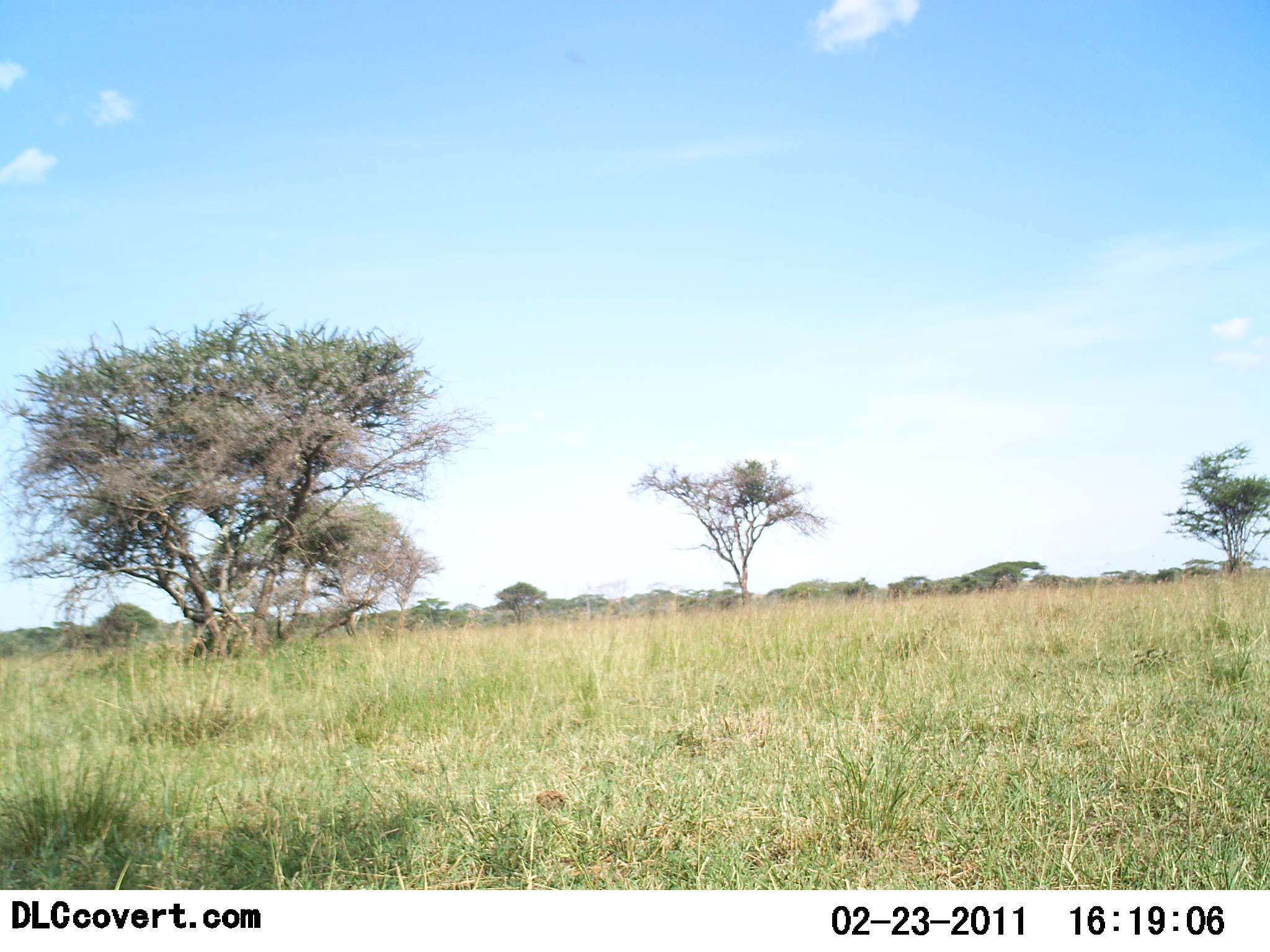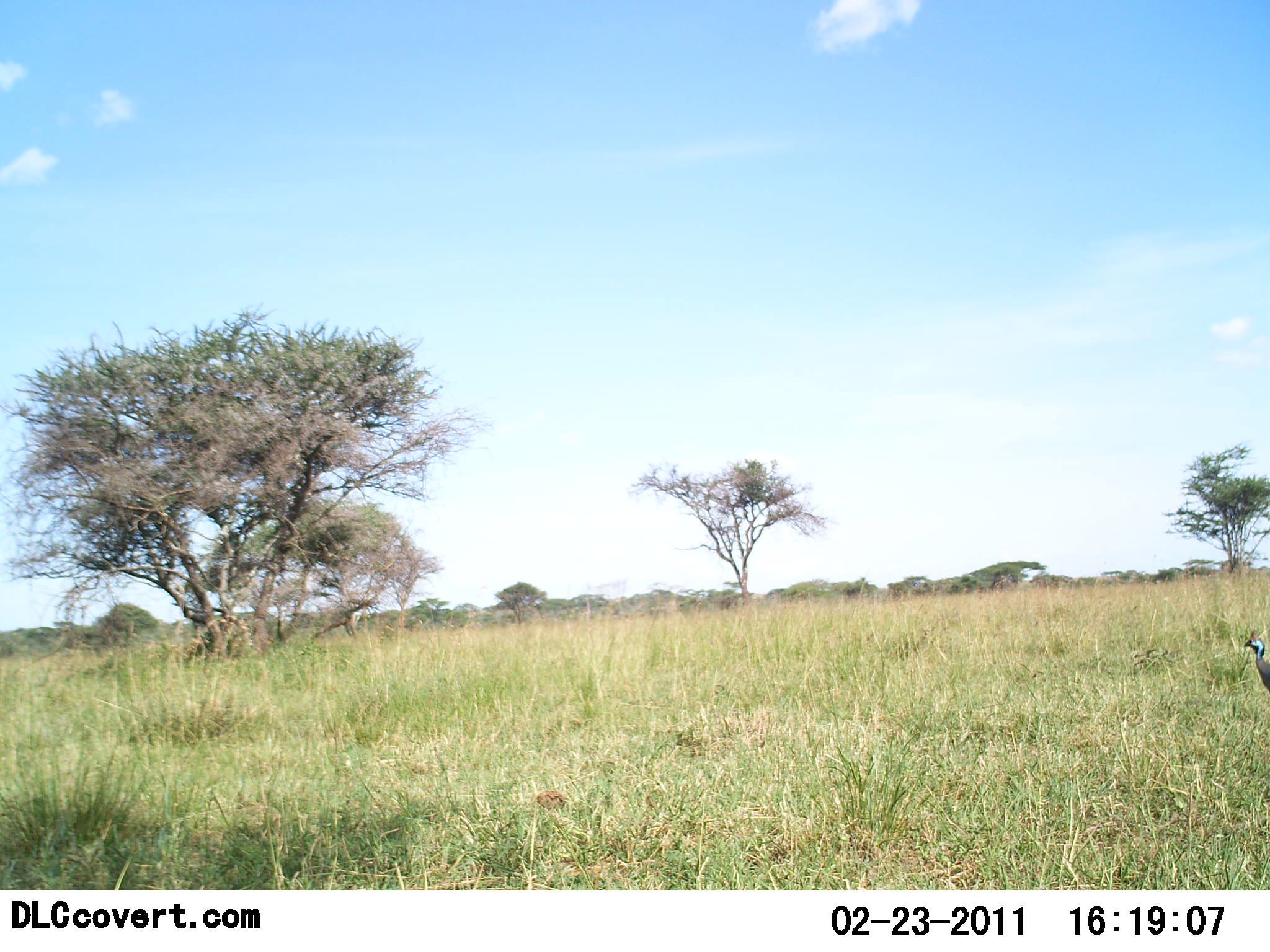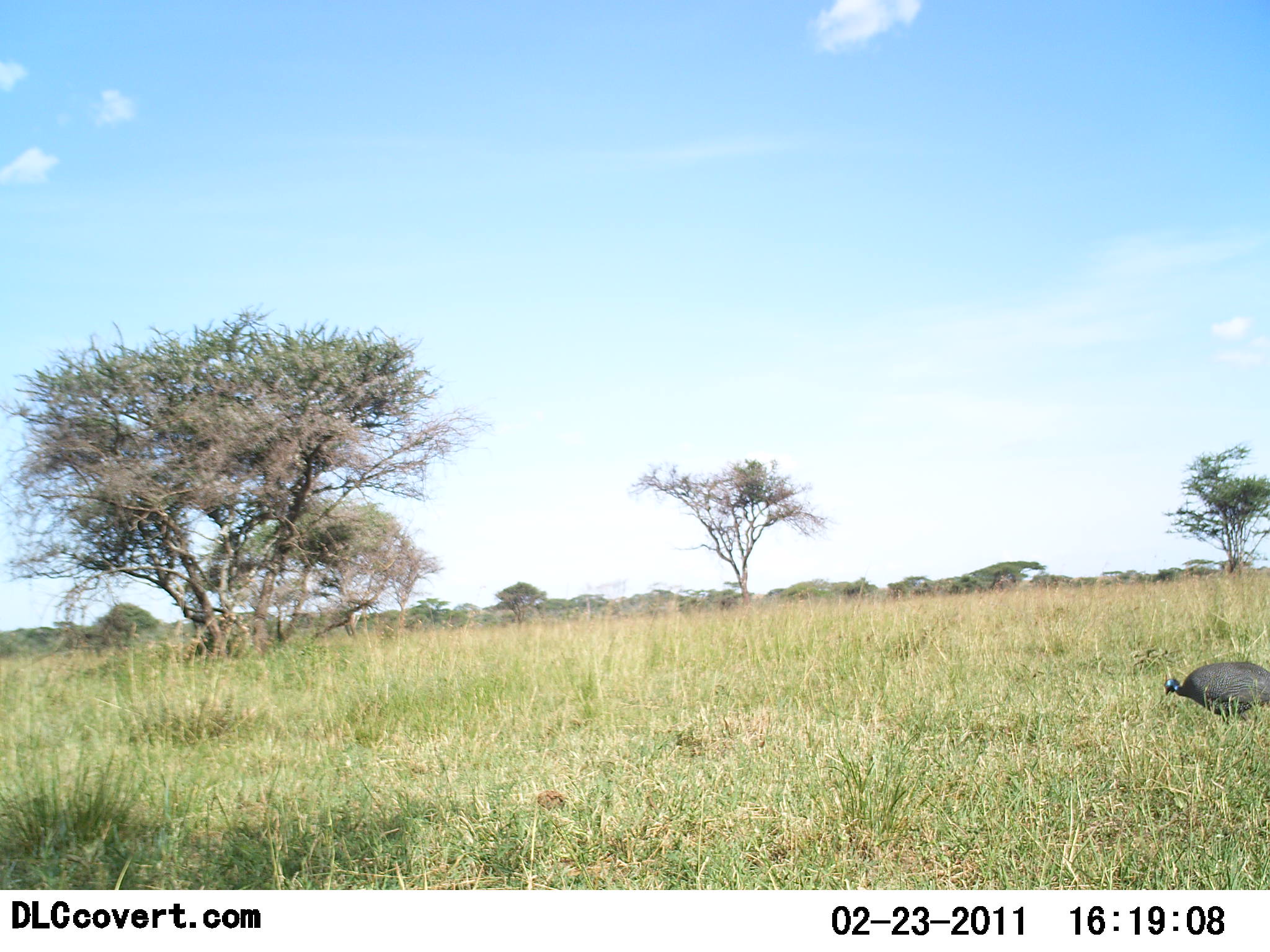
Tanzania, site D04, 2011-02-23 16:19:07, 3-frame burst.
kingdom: Animalia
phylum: Chordata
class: Aves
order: Galliformes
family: Numididae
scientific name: Numididae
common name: guinea fowl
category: guineafowl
Guineafowl (guinea fowl) (Numididae), count 1. Behavior (volunteer vote fractions): standing 0%, resting 0%, moving 75%, interacting 0%. Young present (vote fraction): 0%. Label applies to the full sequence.